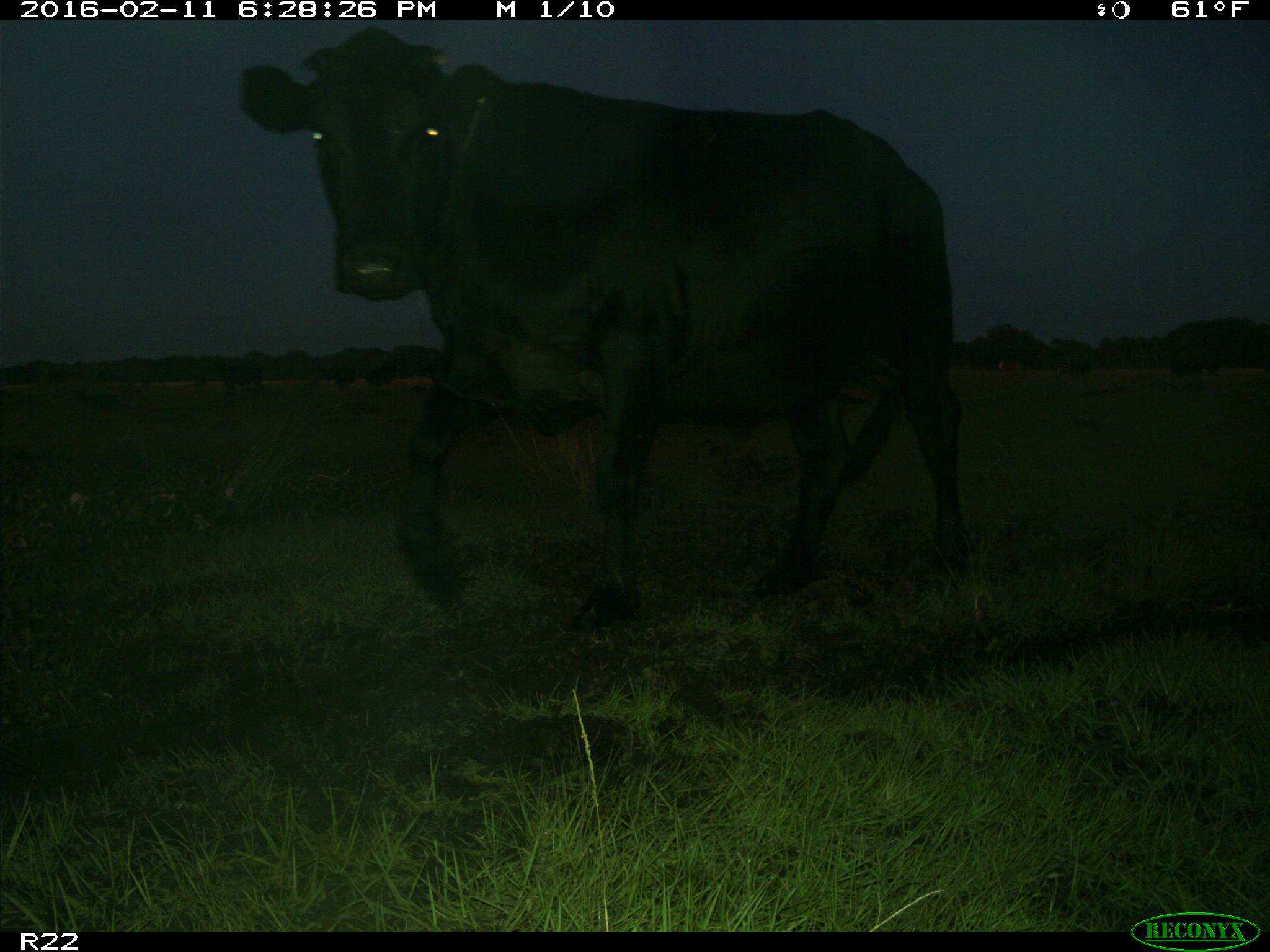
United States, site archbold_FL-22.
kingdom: Animalia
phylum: Chordata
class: Mammalia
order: Artiodactyla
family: Bovidae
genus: Bos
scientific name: Bos taurus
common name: domestic cow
Bos taurus (domestic cow).